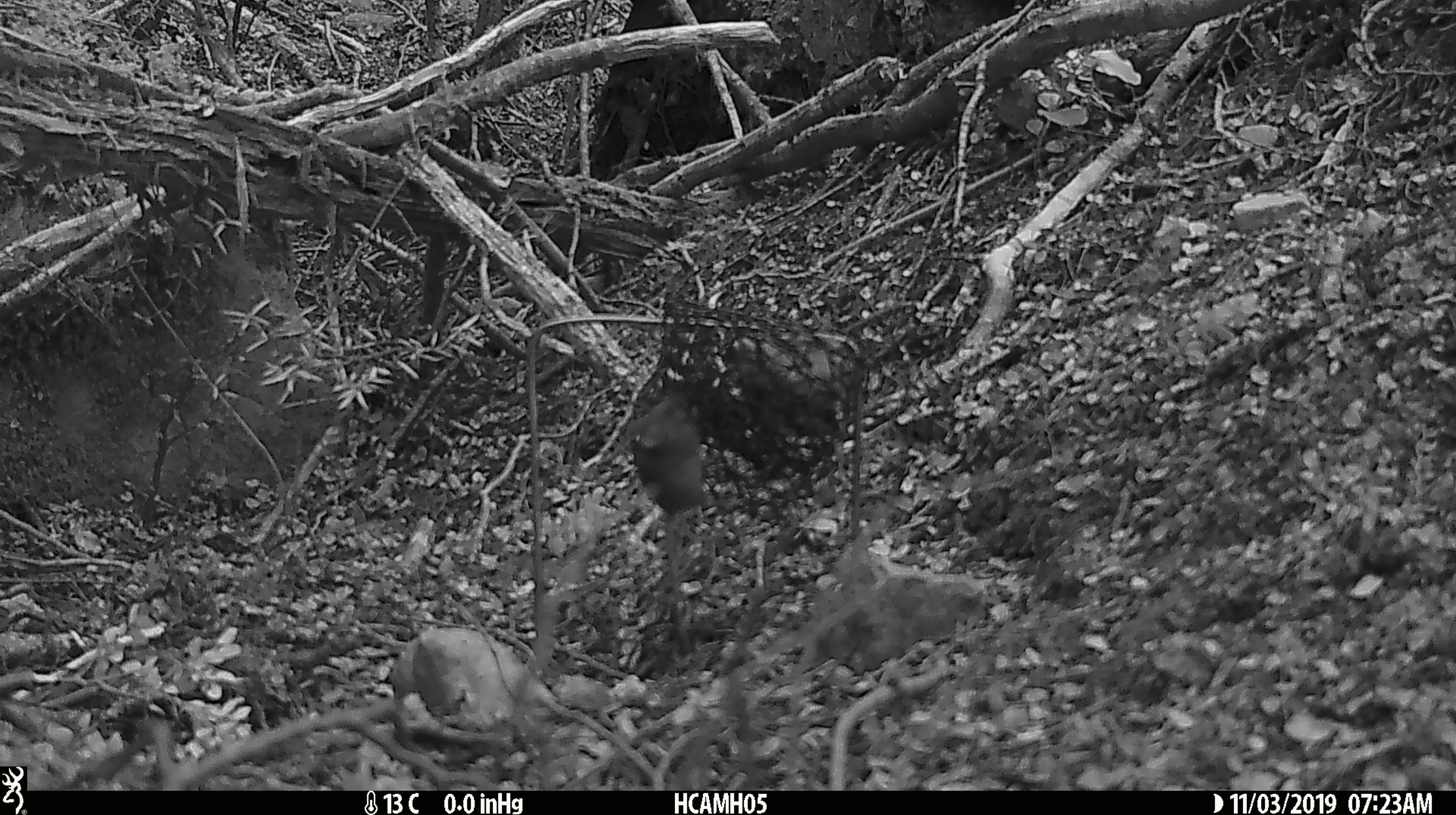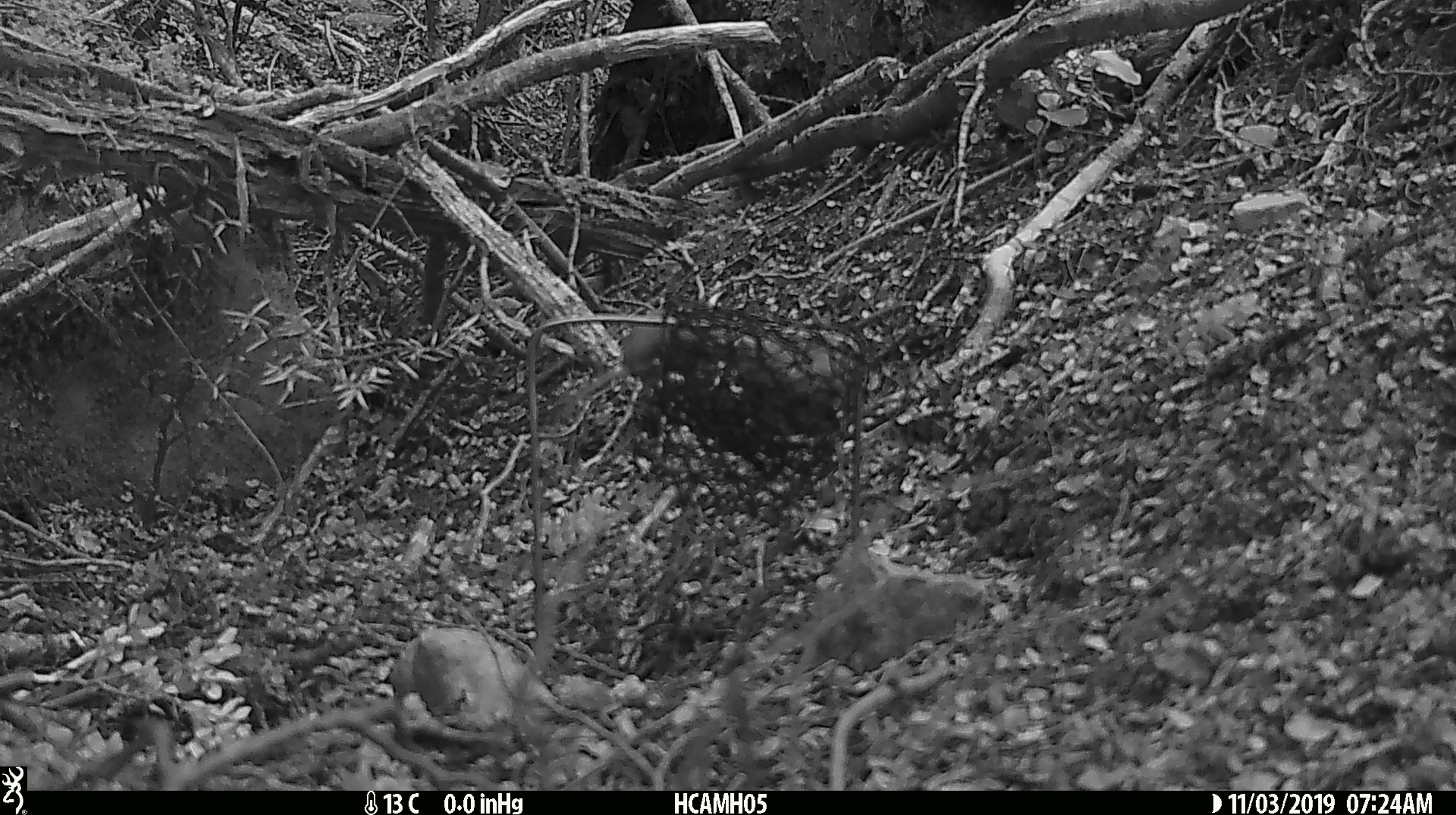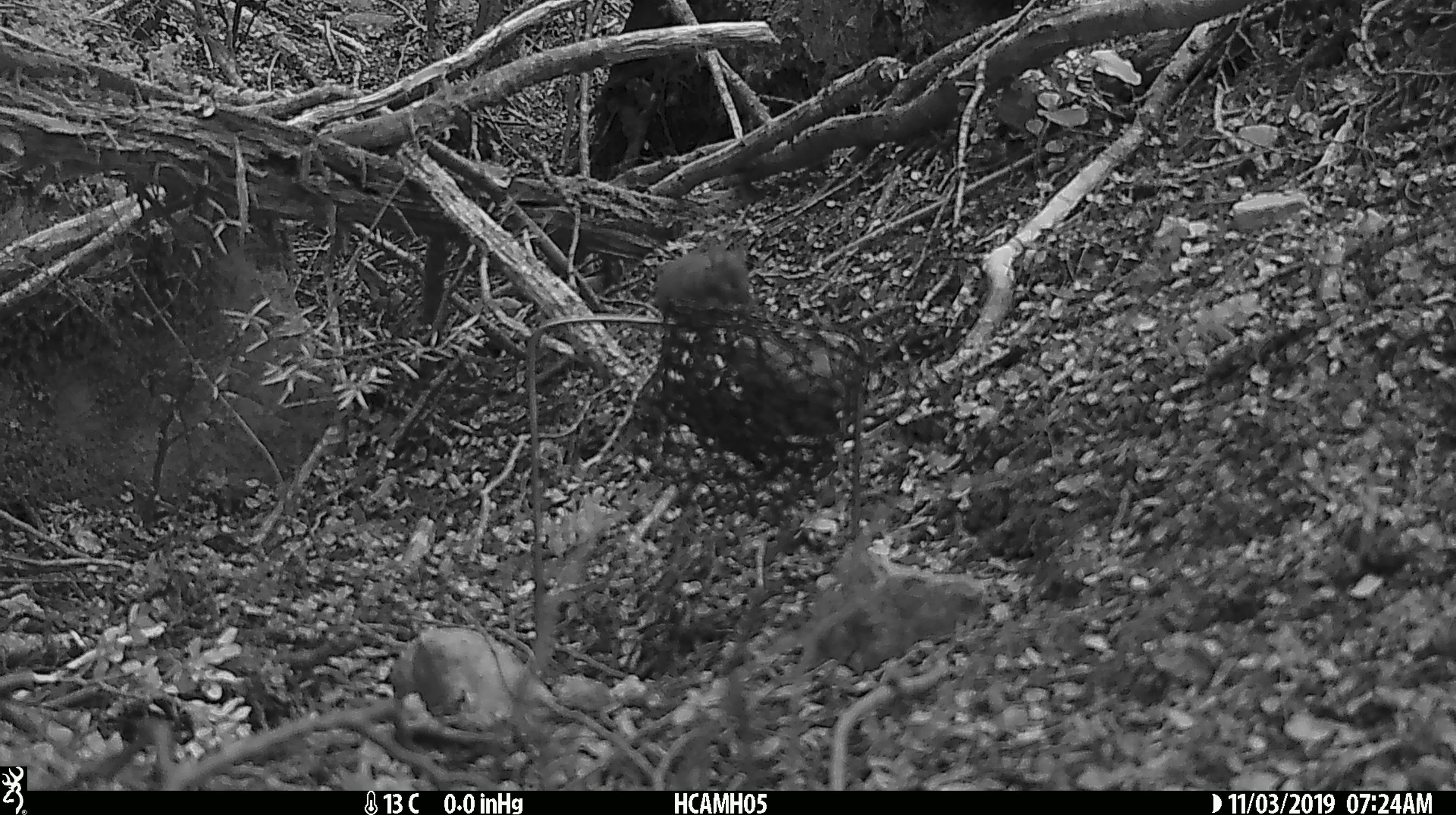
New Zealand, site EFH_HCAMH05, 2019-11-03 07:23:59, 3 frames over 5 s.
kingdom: Animalia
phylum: Chordata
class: Mammalia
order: Rodentia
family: Muridae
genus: Mus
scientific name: Mus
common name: mouse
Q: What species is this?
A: Mouse (Mus).